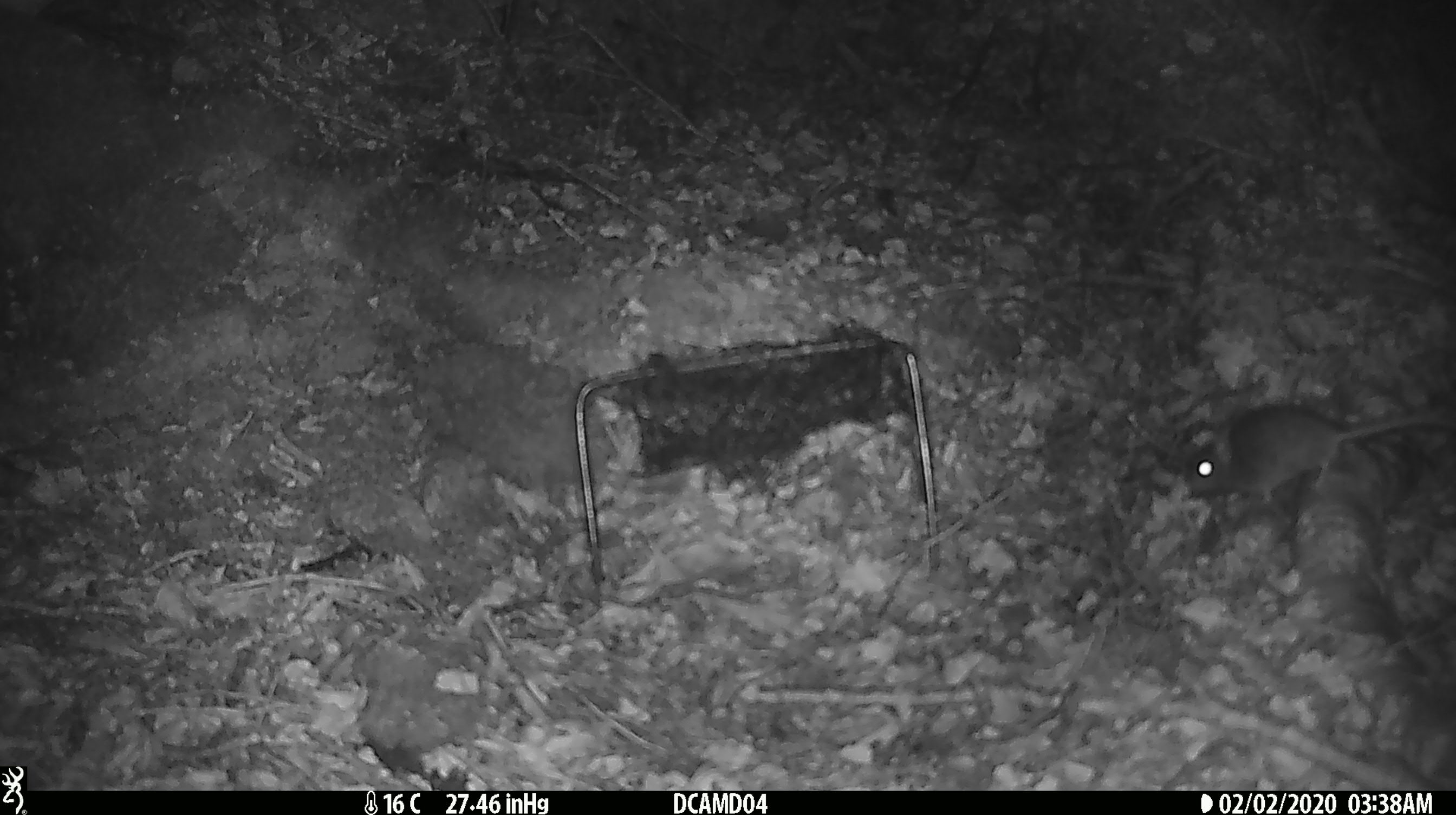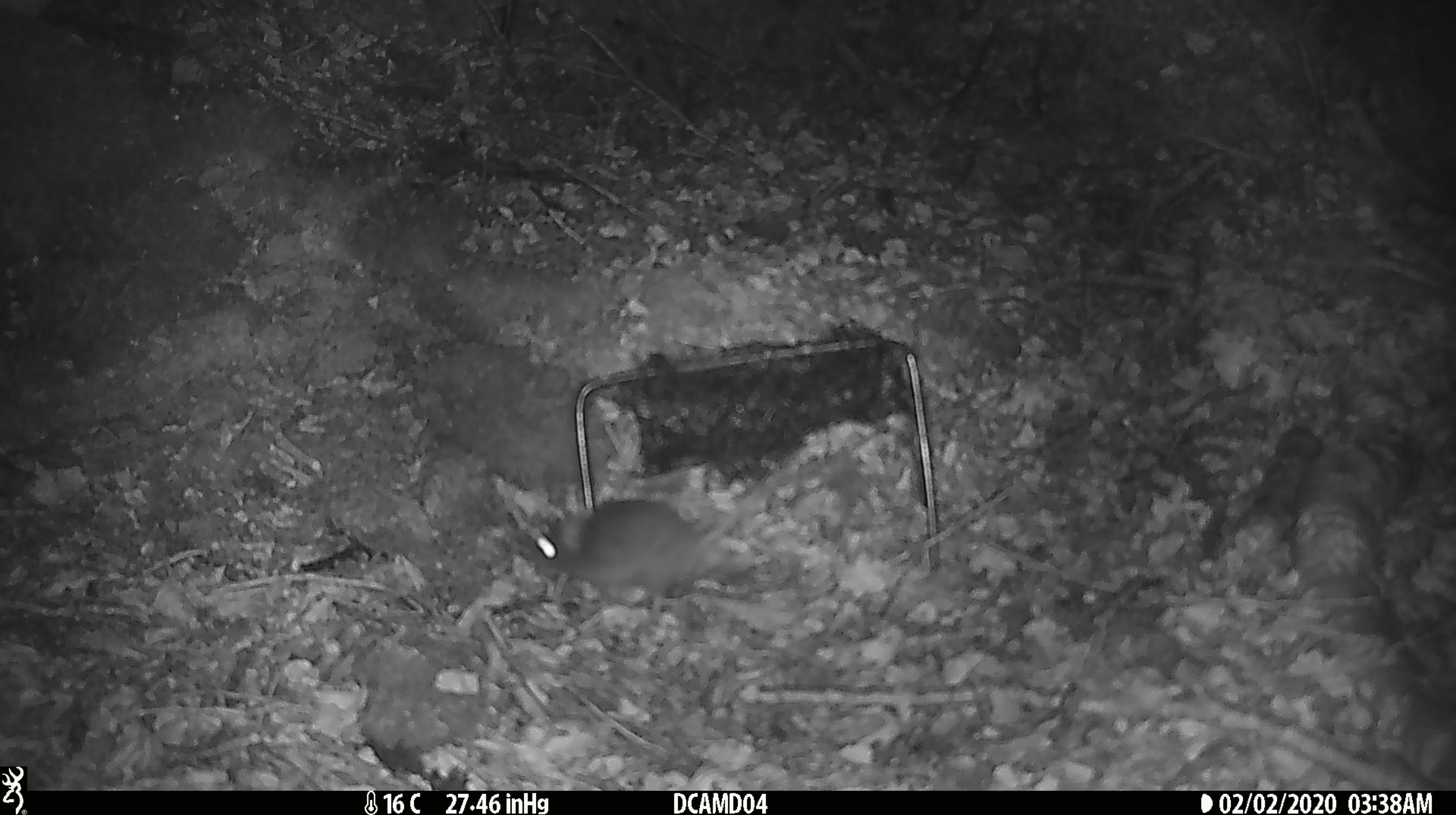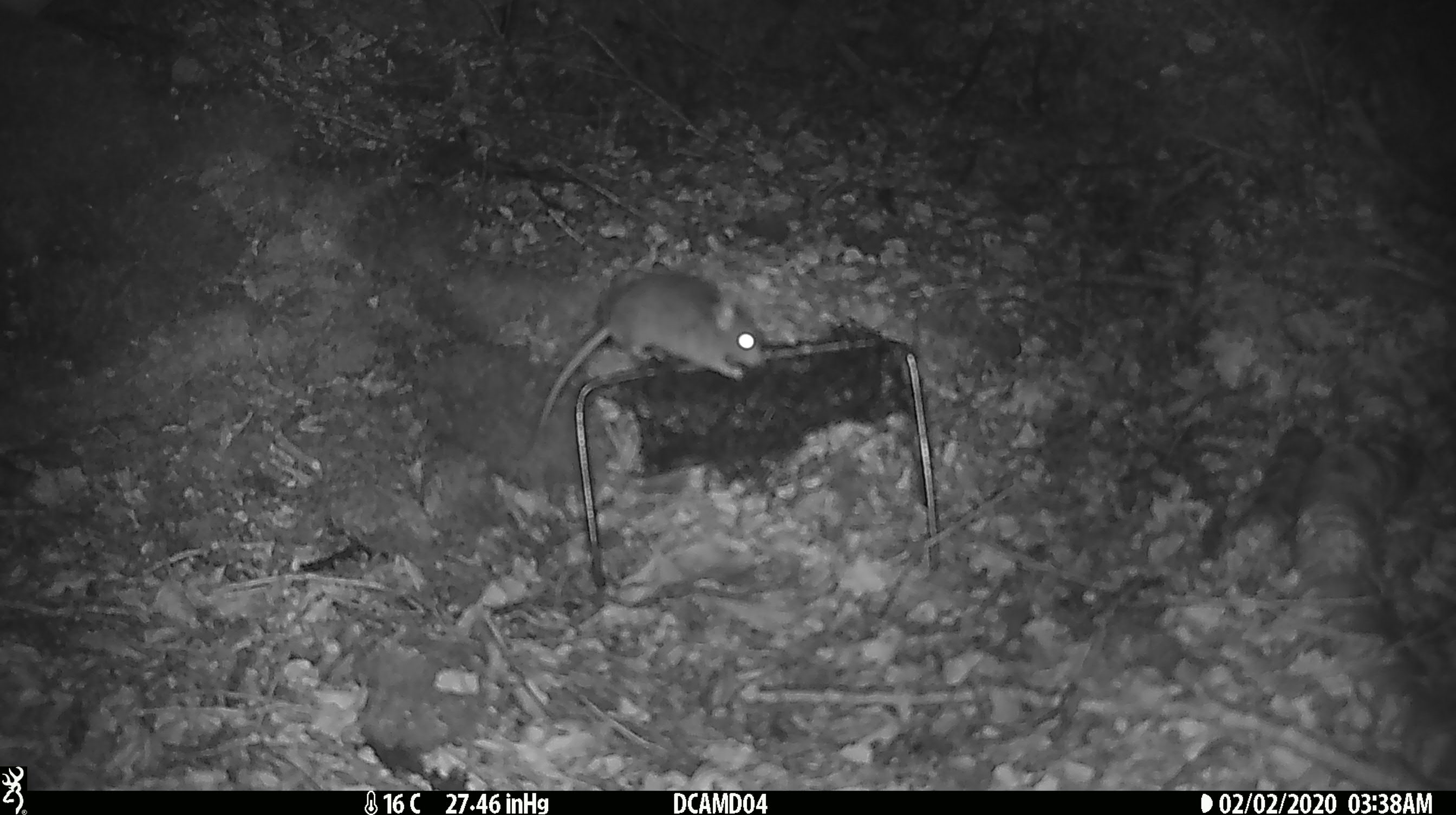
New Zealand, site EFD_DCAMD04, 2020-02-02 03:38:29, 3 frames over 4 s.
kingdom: Animalia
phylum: Chordata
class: Mammalia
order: Rodentia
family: Muridae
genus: Mus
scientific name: Mus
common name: mouse